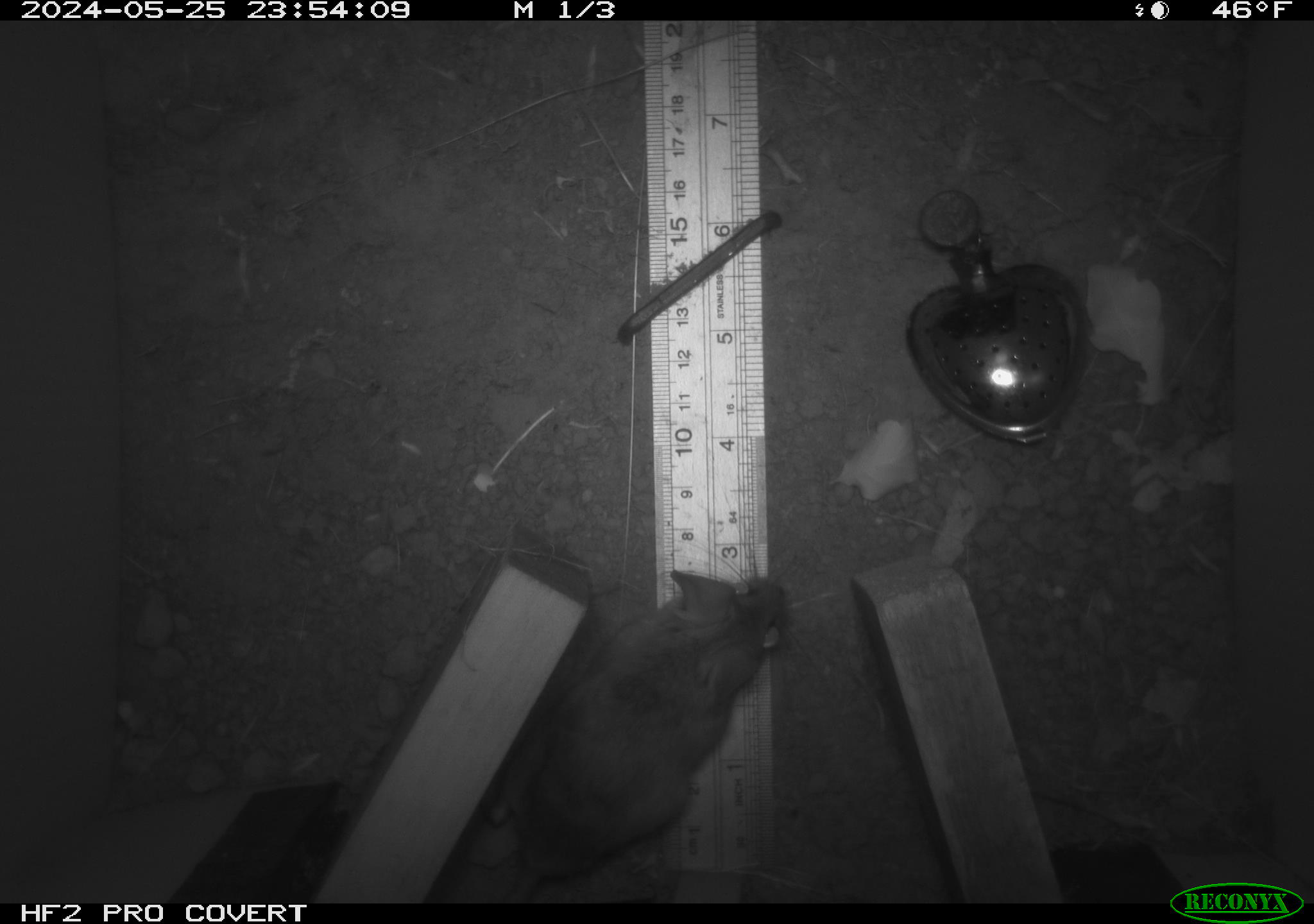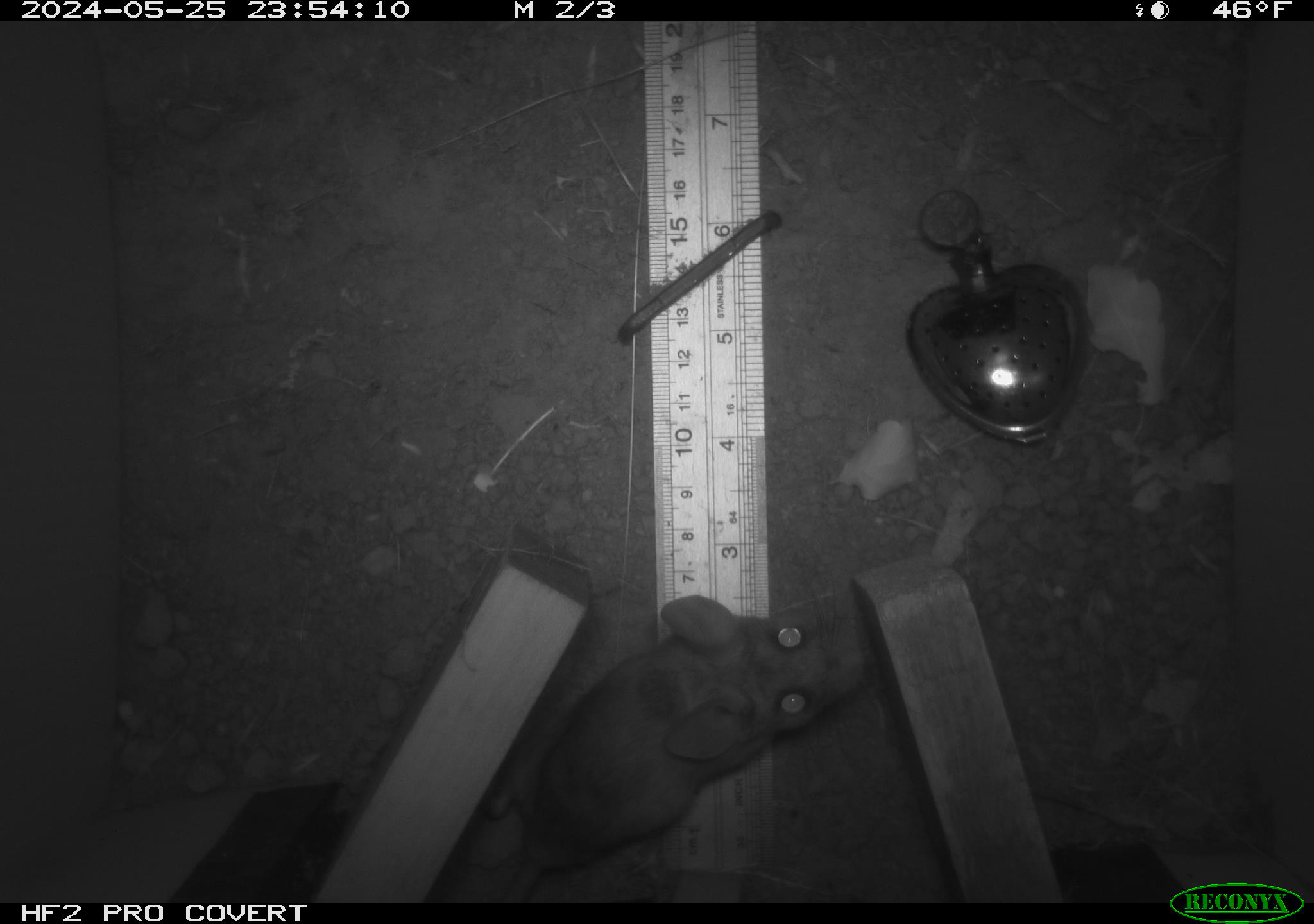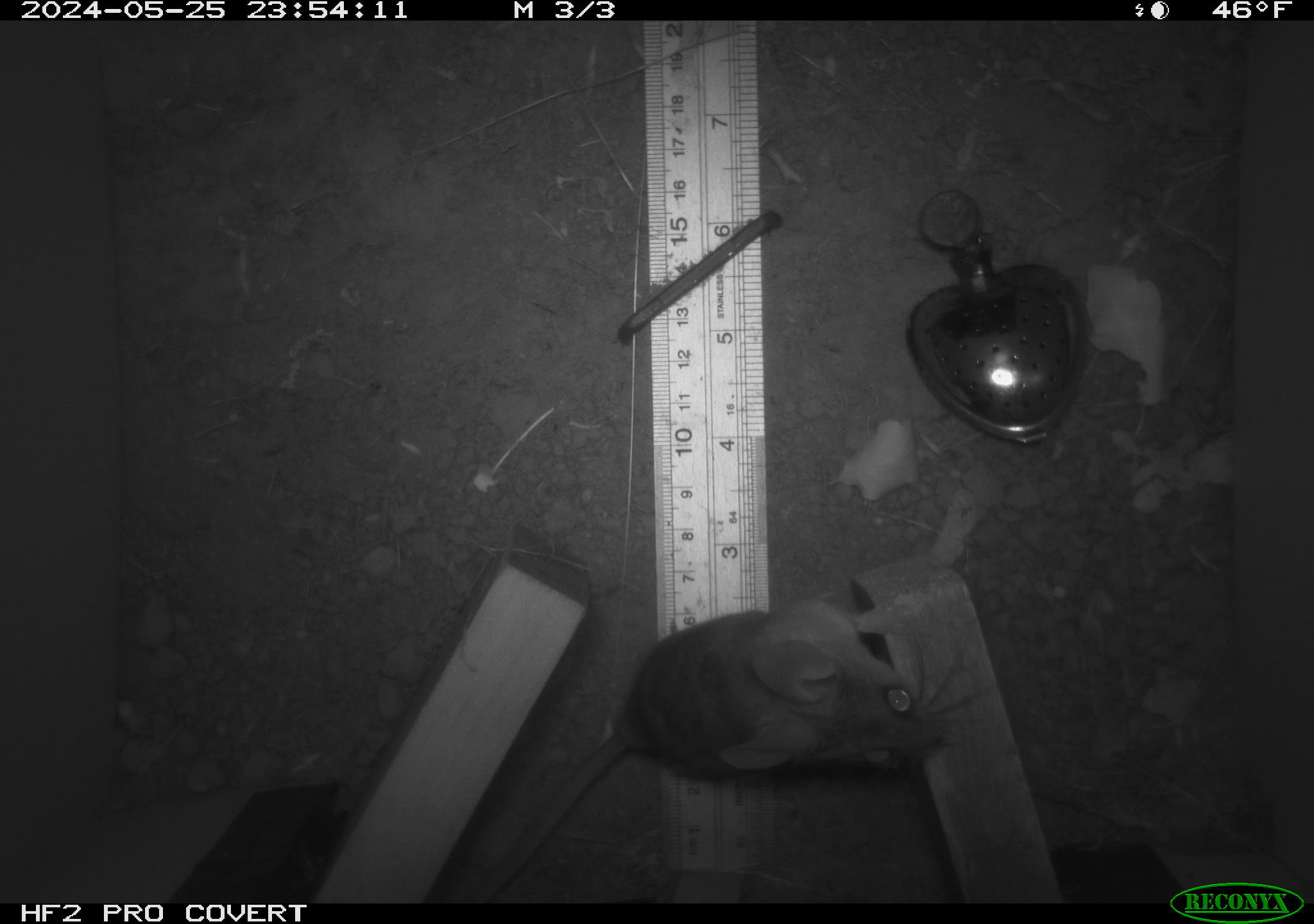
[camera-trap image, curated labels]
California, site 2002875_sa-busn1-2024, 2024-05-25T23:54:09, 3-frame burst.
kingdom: Animalia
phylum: Chordata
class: Mammalia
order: Rodentia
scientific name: Rodentia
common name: rodent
Rodent (Rodentia).